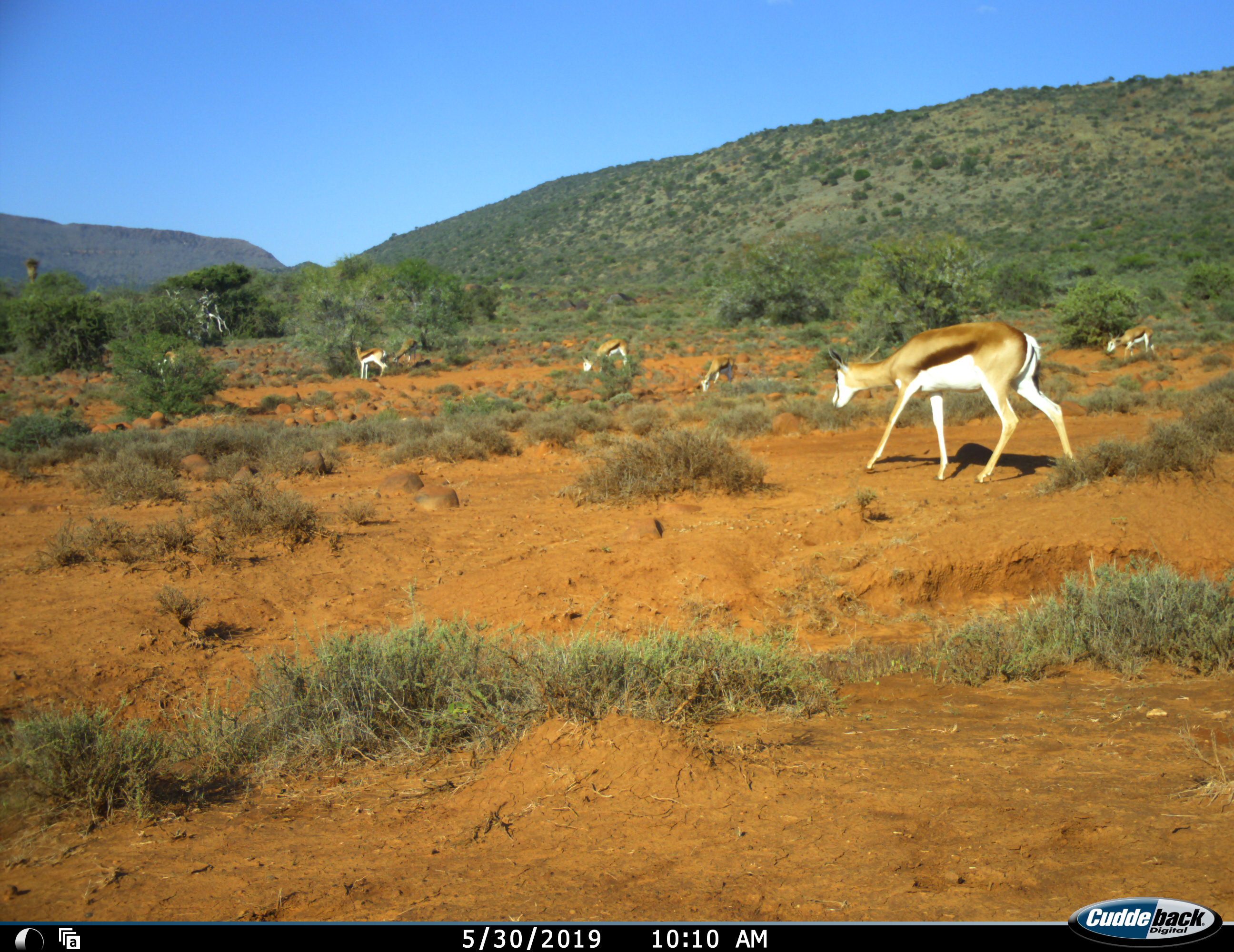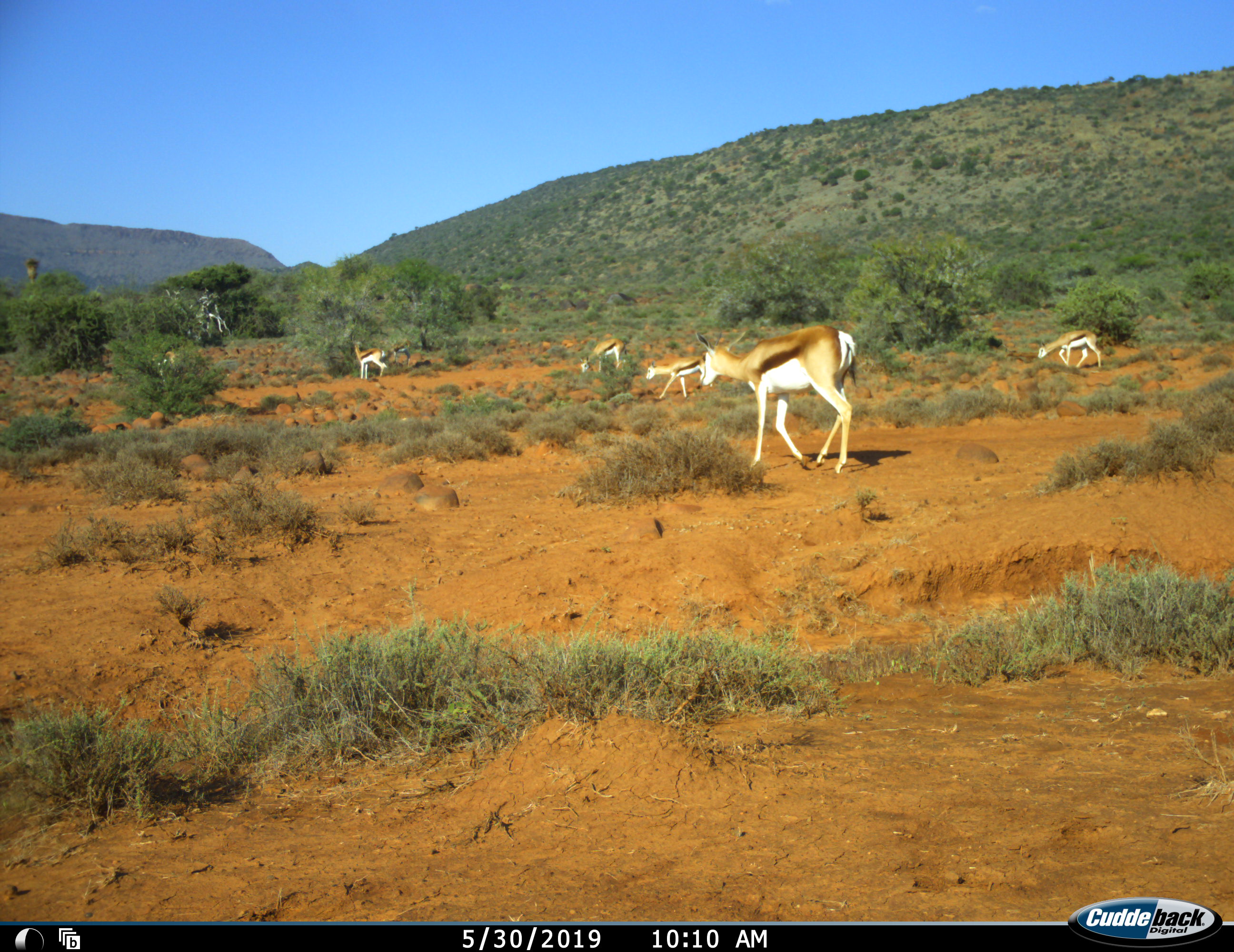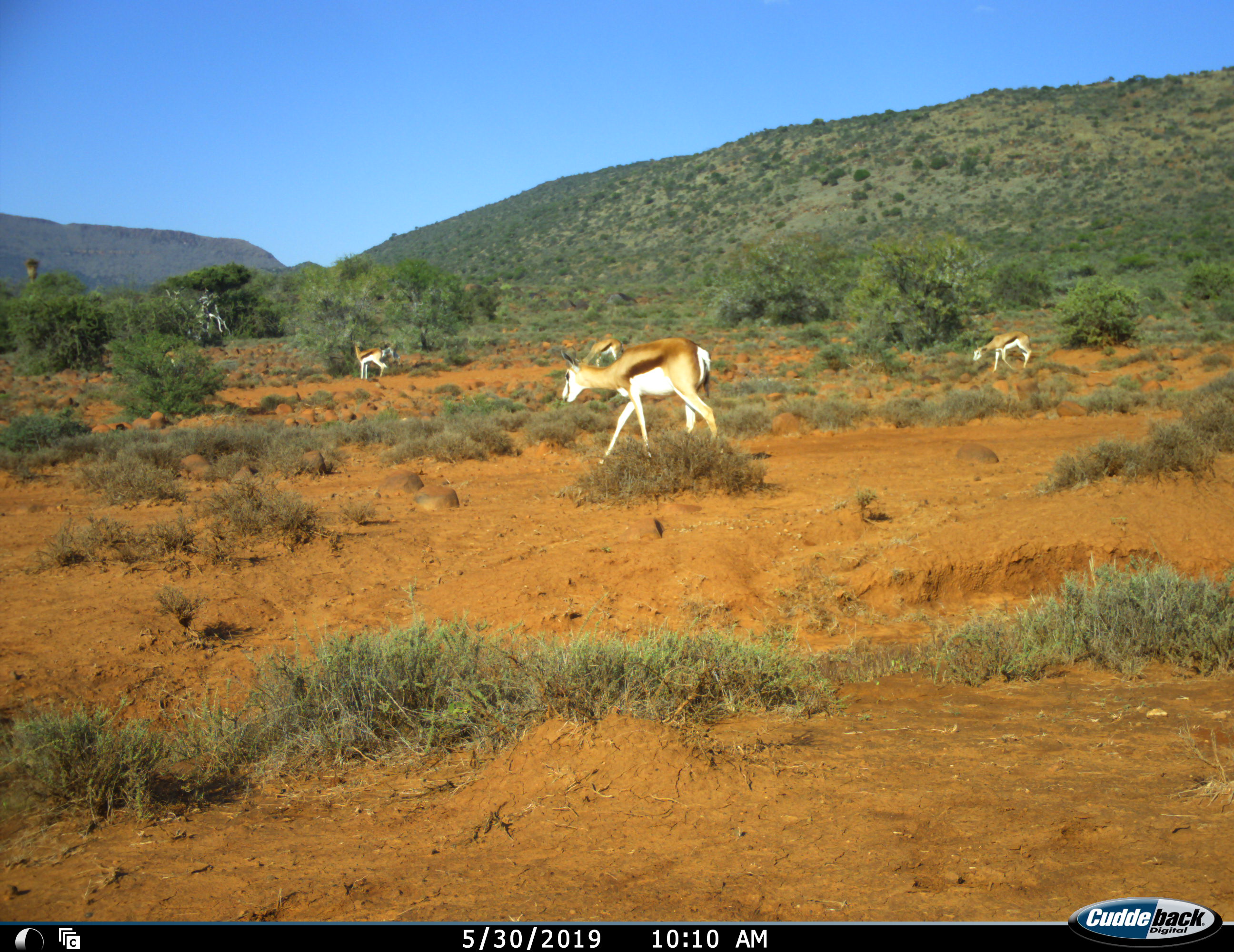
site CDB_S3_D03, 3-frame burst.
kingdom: Animalia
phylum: Chordata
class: Mammalia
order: Artiodactyla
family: Bovidae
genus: Antidorcas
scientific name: Antidorcas marsupialis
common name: springbok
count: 5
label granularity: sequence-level